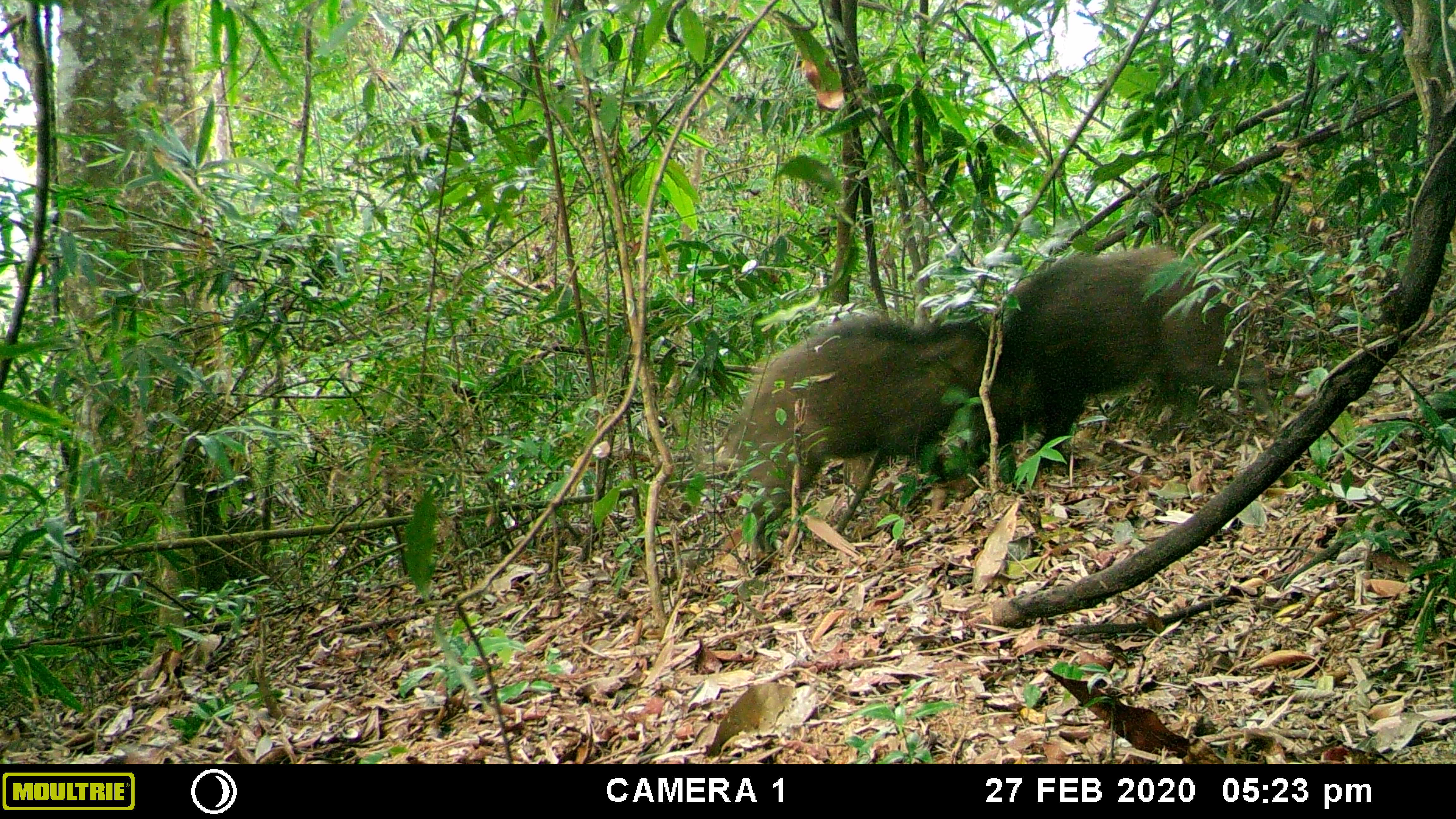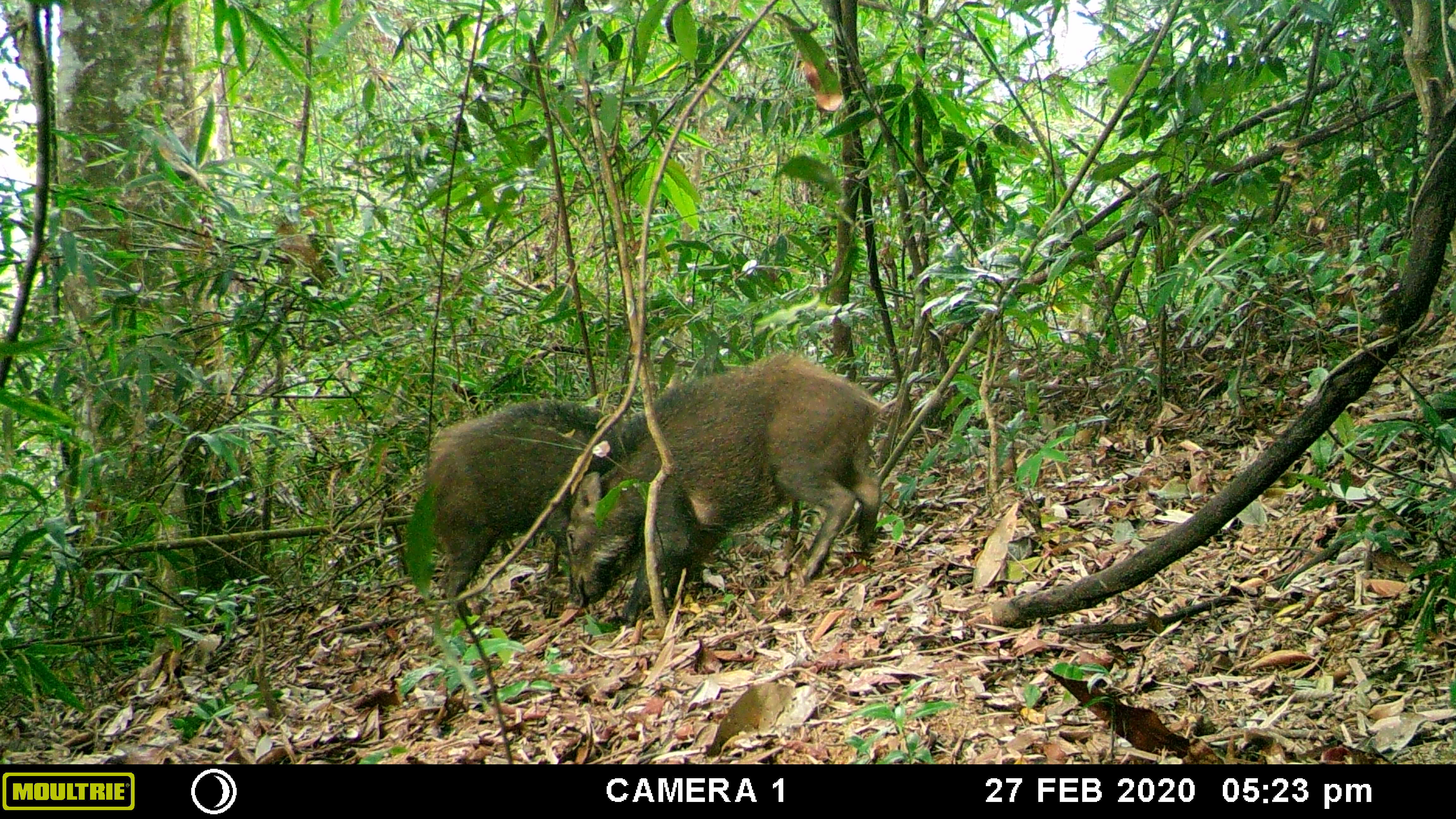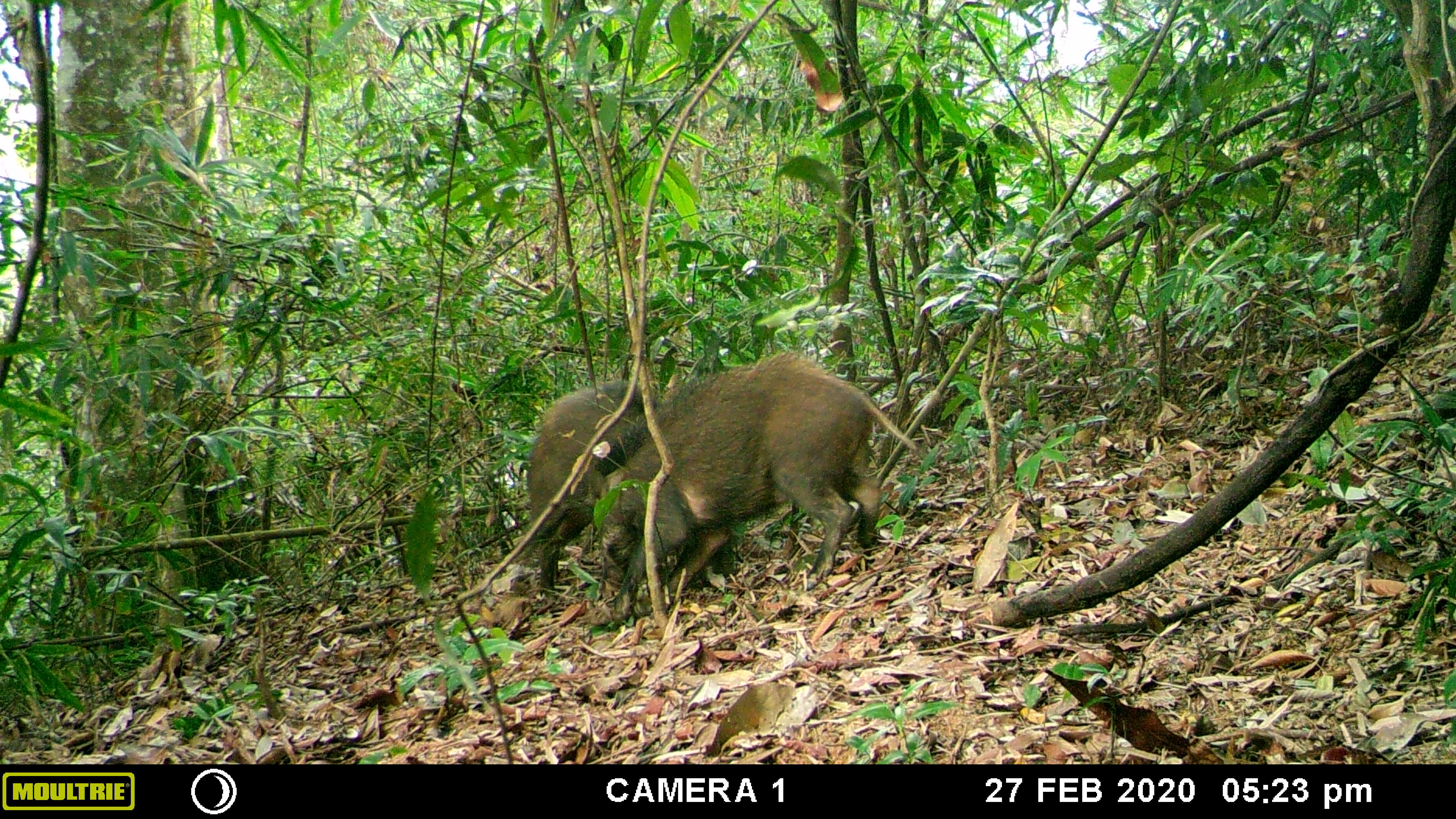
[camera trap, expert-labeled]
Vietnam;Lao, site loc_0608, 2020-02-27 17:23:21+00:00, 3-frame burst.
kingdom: Animalia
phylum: Chordata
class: Mammalia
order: Artiodactyla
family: Suidae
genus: Sus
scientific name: Sus scrofa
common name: eurasian wild pig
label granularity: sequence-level